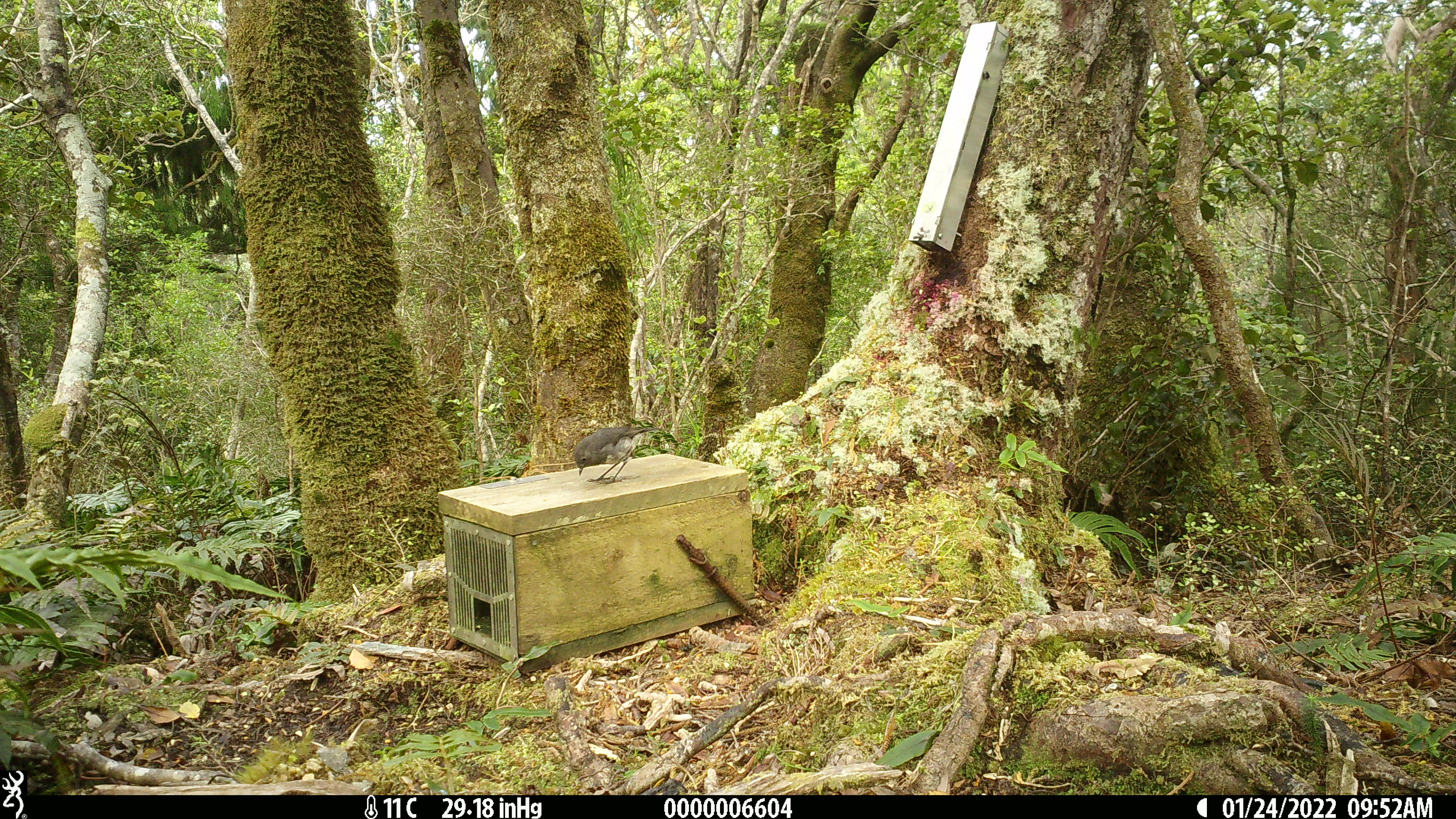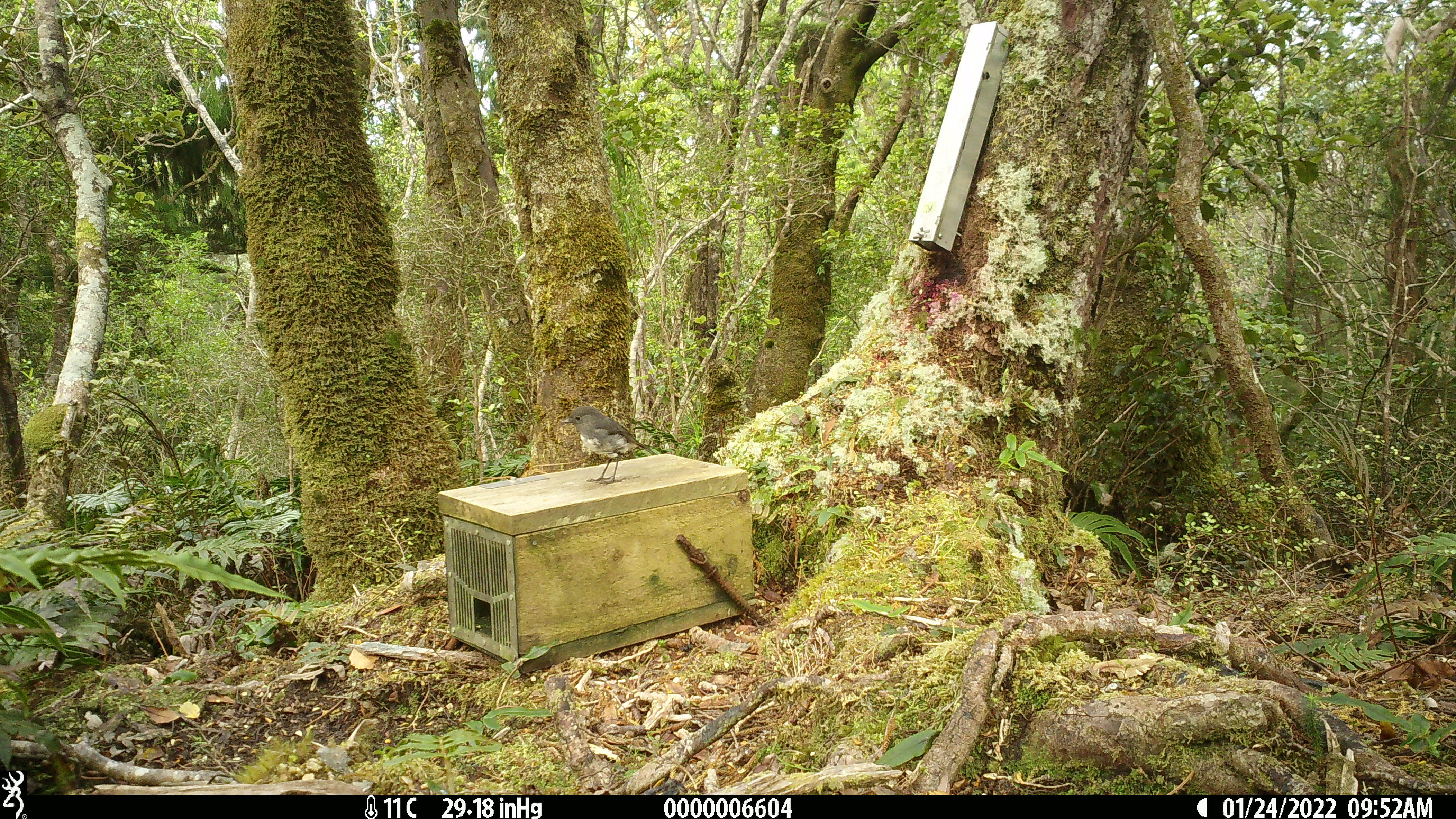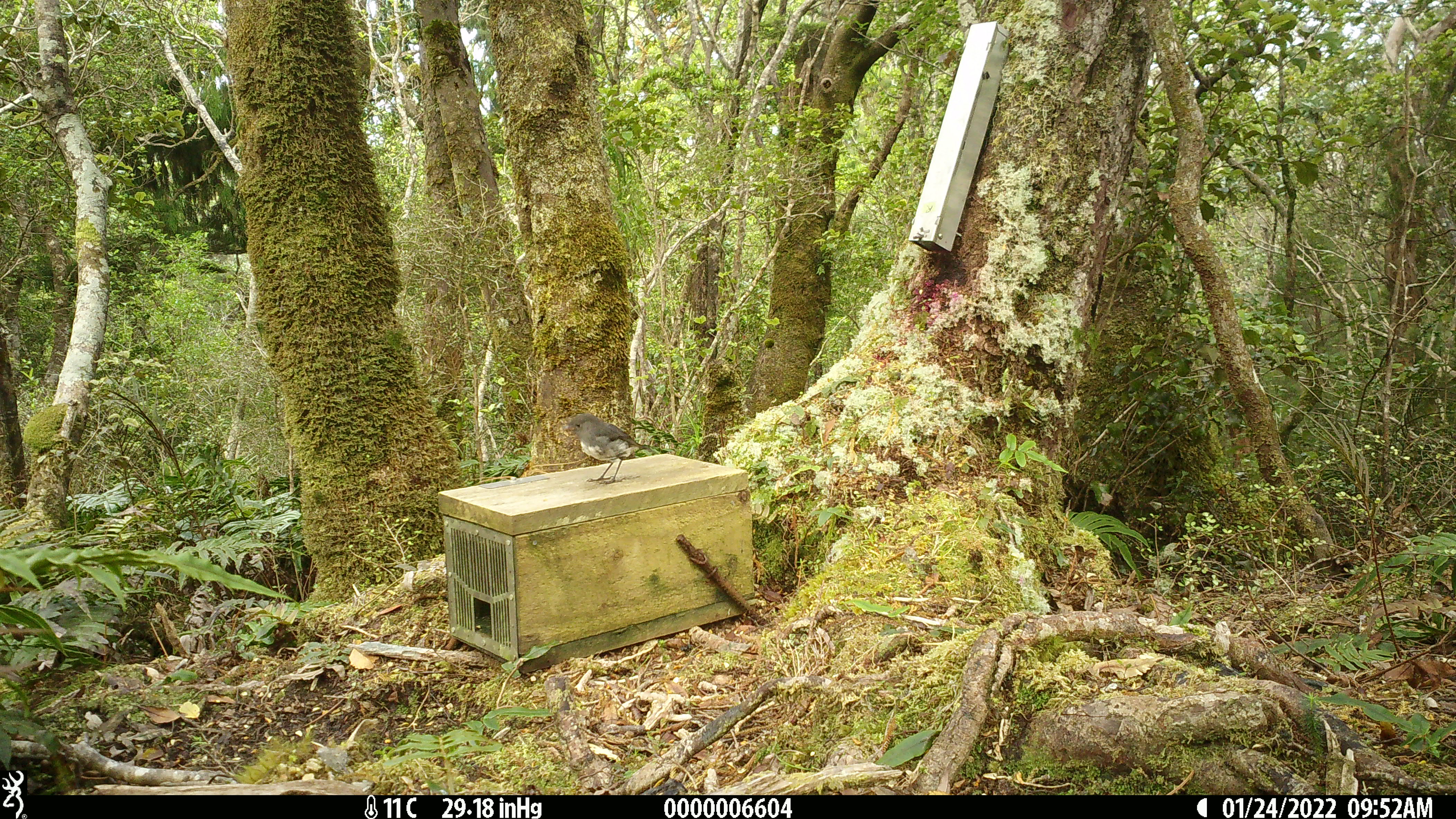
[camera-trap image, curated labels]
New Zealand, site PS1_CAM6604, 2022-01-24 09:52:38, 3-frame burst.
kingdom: Animalia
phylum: Chordata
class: Aves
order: Passeriformes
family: Petroicidae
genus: Petroica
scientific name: Petroica australis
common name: new zealand robin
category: robin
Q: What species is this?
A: Robin (new zealand robin) (Petroica australis).